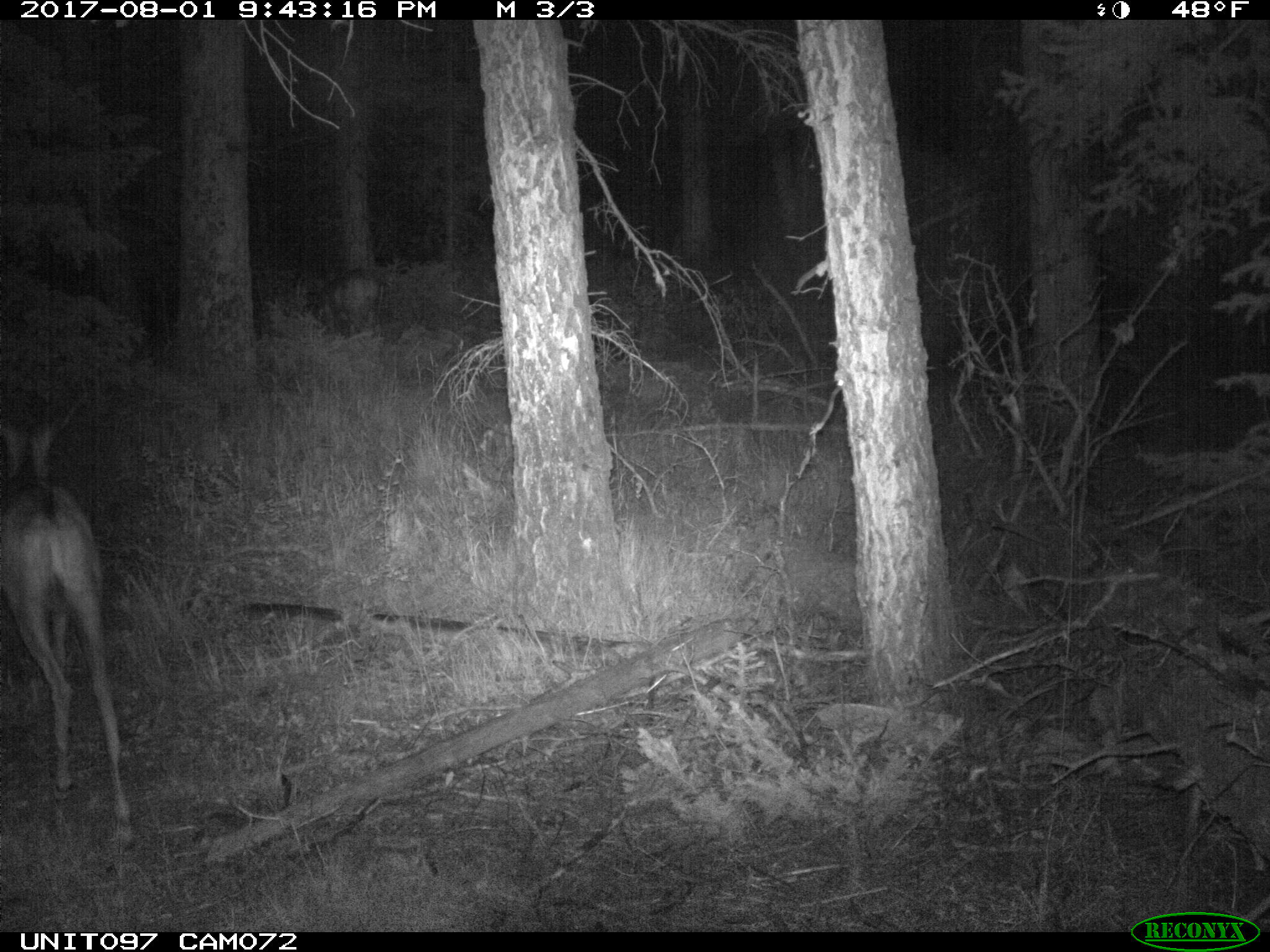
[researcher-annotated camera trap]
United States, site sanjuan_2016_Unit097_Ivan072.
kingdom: Animalia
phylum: Chordata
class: Mammalia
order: Artiodactyla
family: Cervidae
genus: Odocoileus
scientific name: Odocoileus hemionus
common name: mule deer